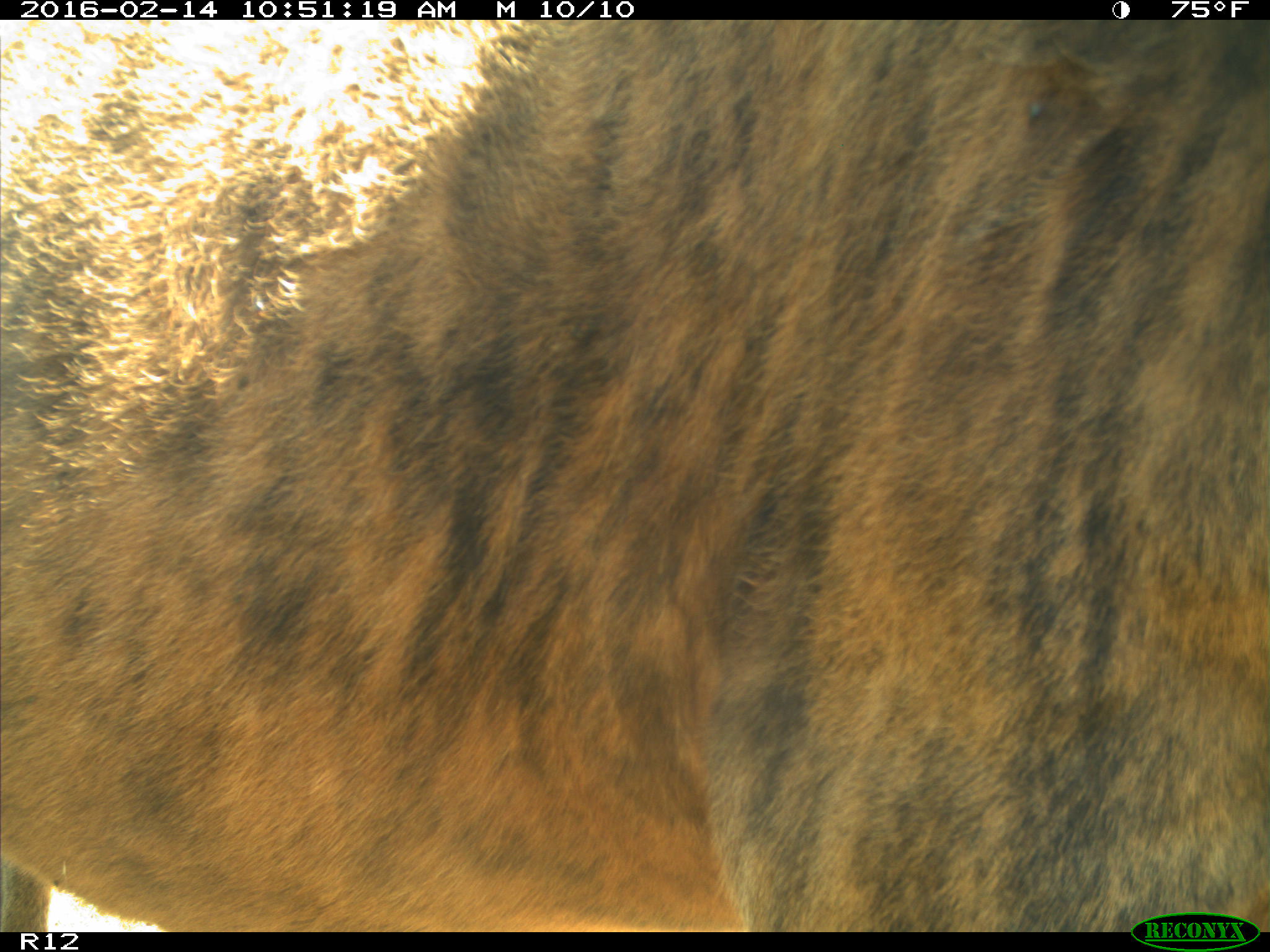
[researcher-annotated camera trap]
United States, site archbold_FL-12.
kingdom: Animalia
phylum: Chordata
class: Mammalia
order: Artiodactyla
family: Bovidae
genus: Bos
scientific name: Bos taurus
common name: domestic cow